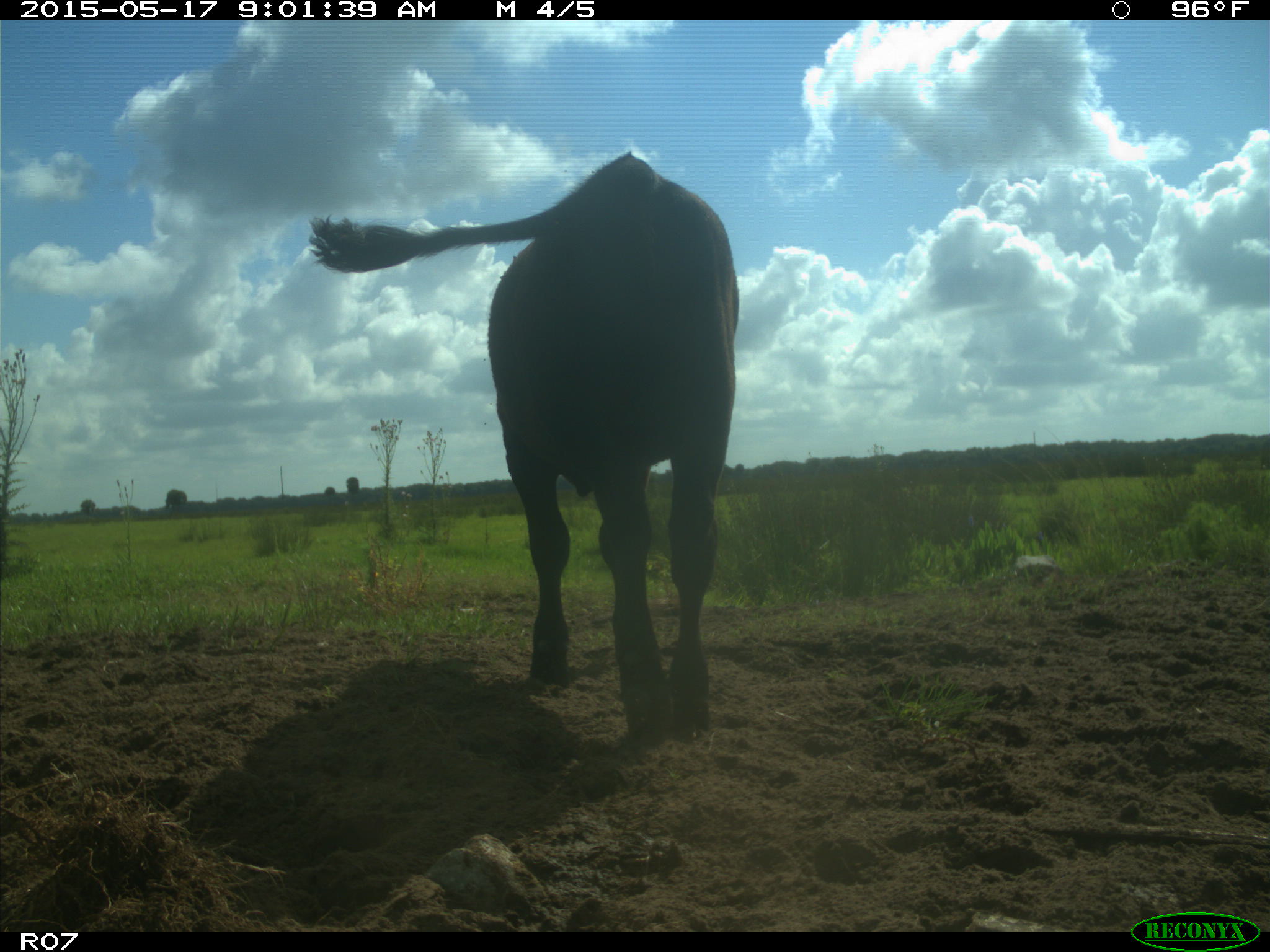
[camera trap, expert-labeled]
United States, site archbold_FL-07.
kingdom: Animalia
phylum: Chordata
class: Mammalia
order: Artiodactyla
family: Bovidae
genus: Bos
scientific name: Bos taurus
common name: domestic cow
Bos taurus (domestic cow).